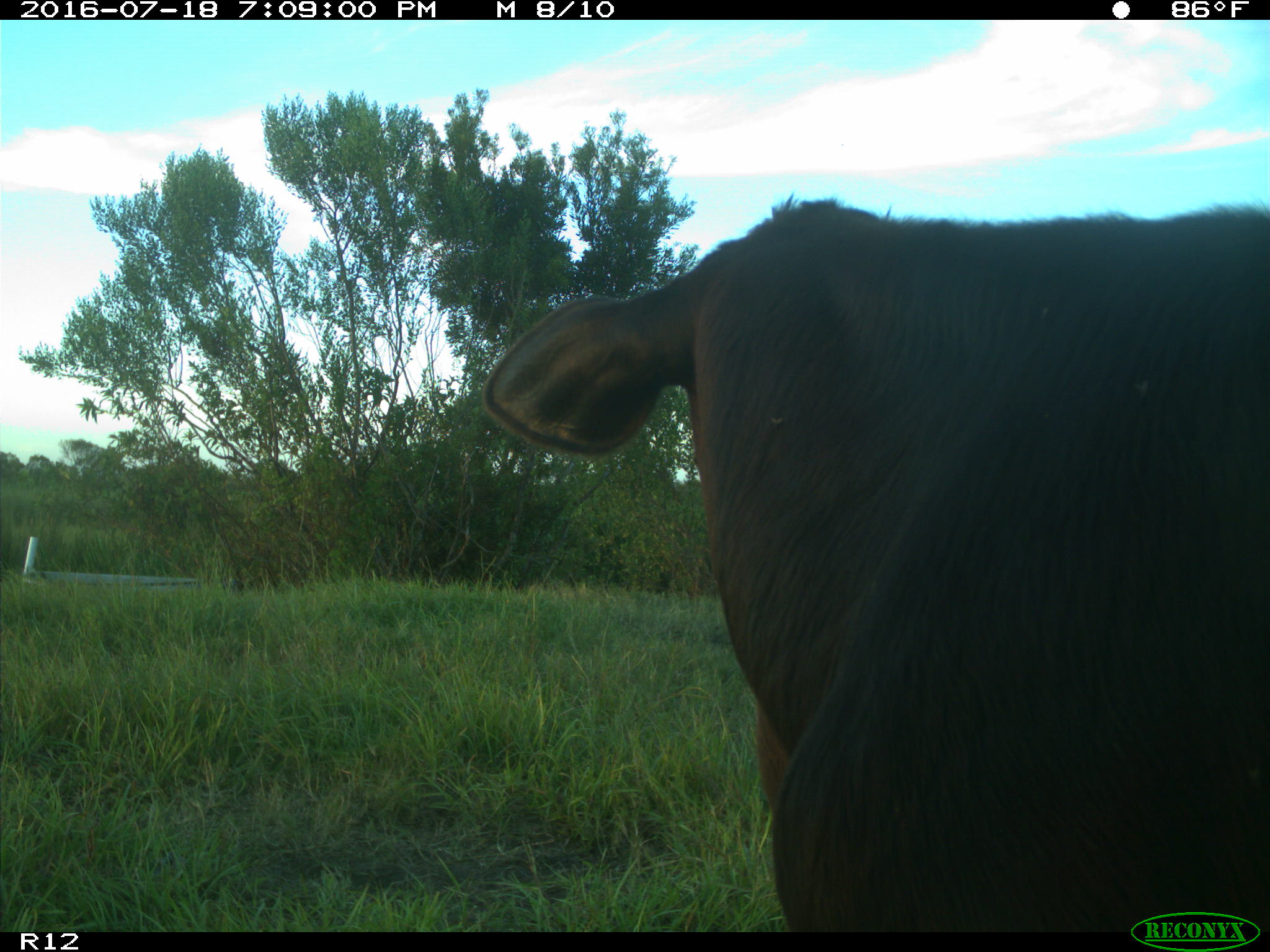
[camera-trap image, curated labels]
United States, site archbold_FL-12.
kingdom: Animalia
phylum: Chordata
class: Mammalia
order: Artiodactyla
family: Bovidae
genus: Bos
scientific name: Bos taurus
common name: domestic cow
Bos taurus (domestic cow).